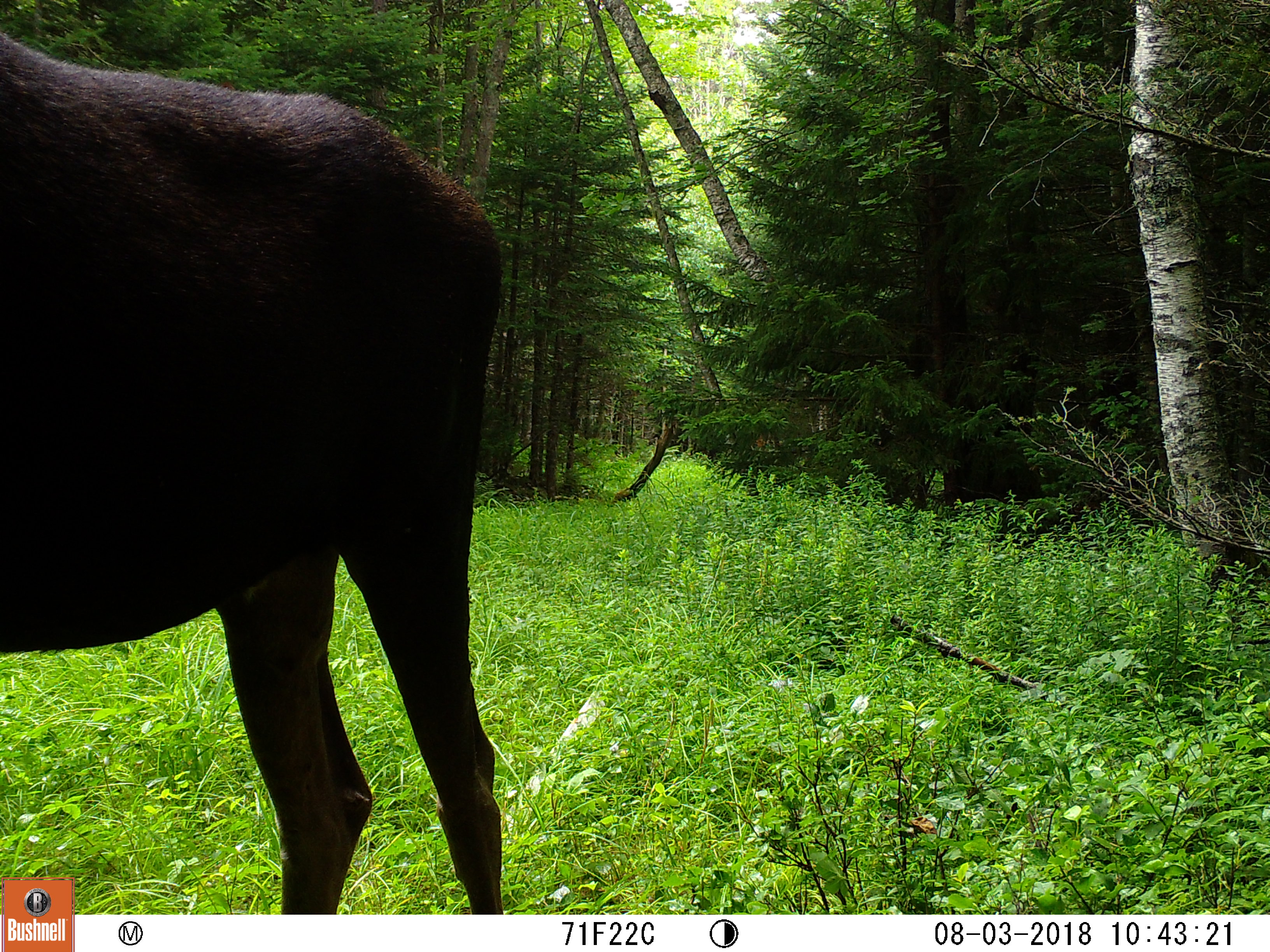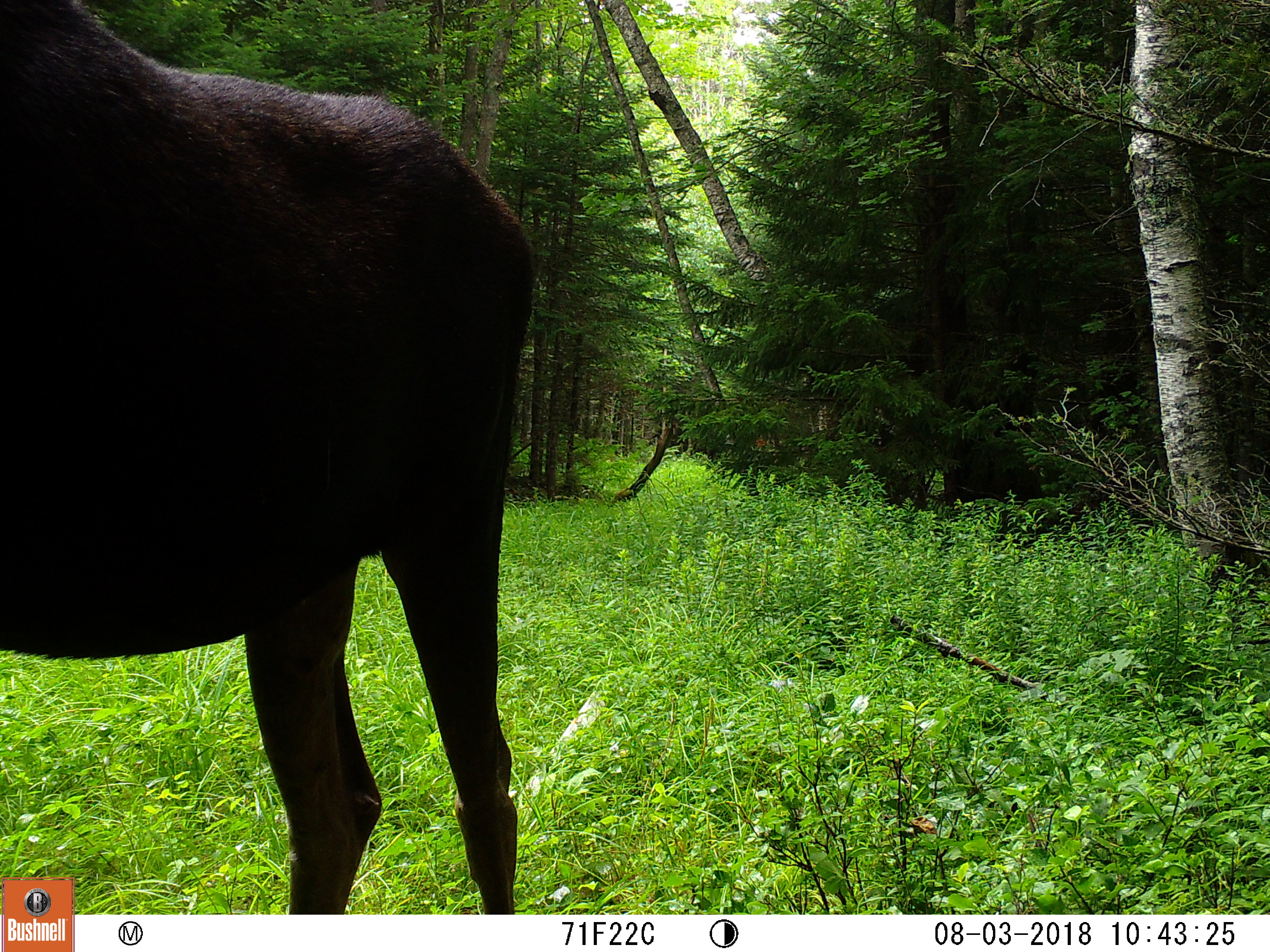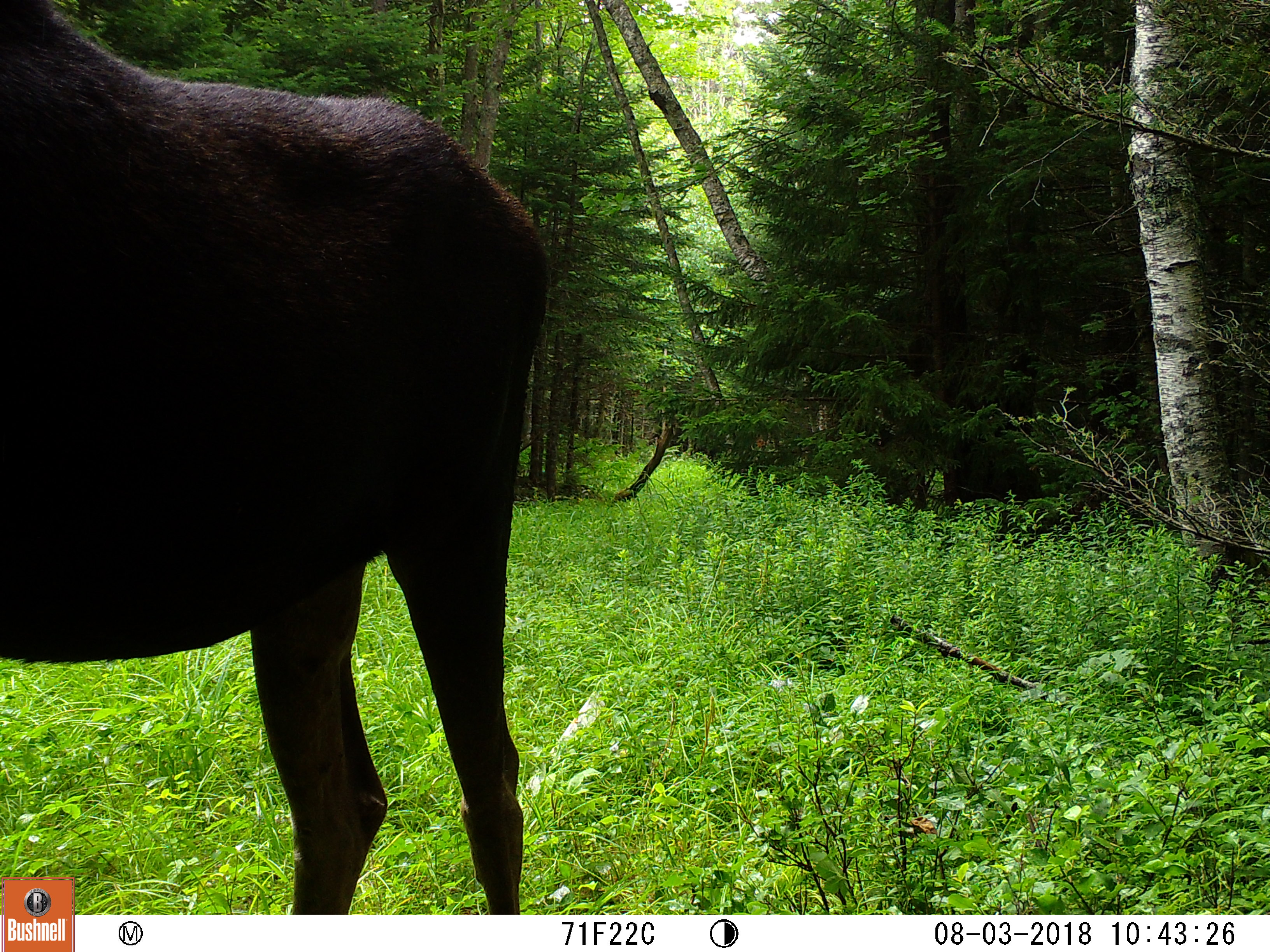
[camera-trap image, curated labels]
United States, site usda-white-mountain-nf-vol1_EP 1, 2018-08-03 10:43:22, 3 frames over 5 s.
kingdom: Animalia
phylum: Chordata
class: Mammalia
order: Artiodactyla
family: Cervidae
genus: Alces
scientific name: Alces alces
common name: moose